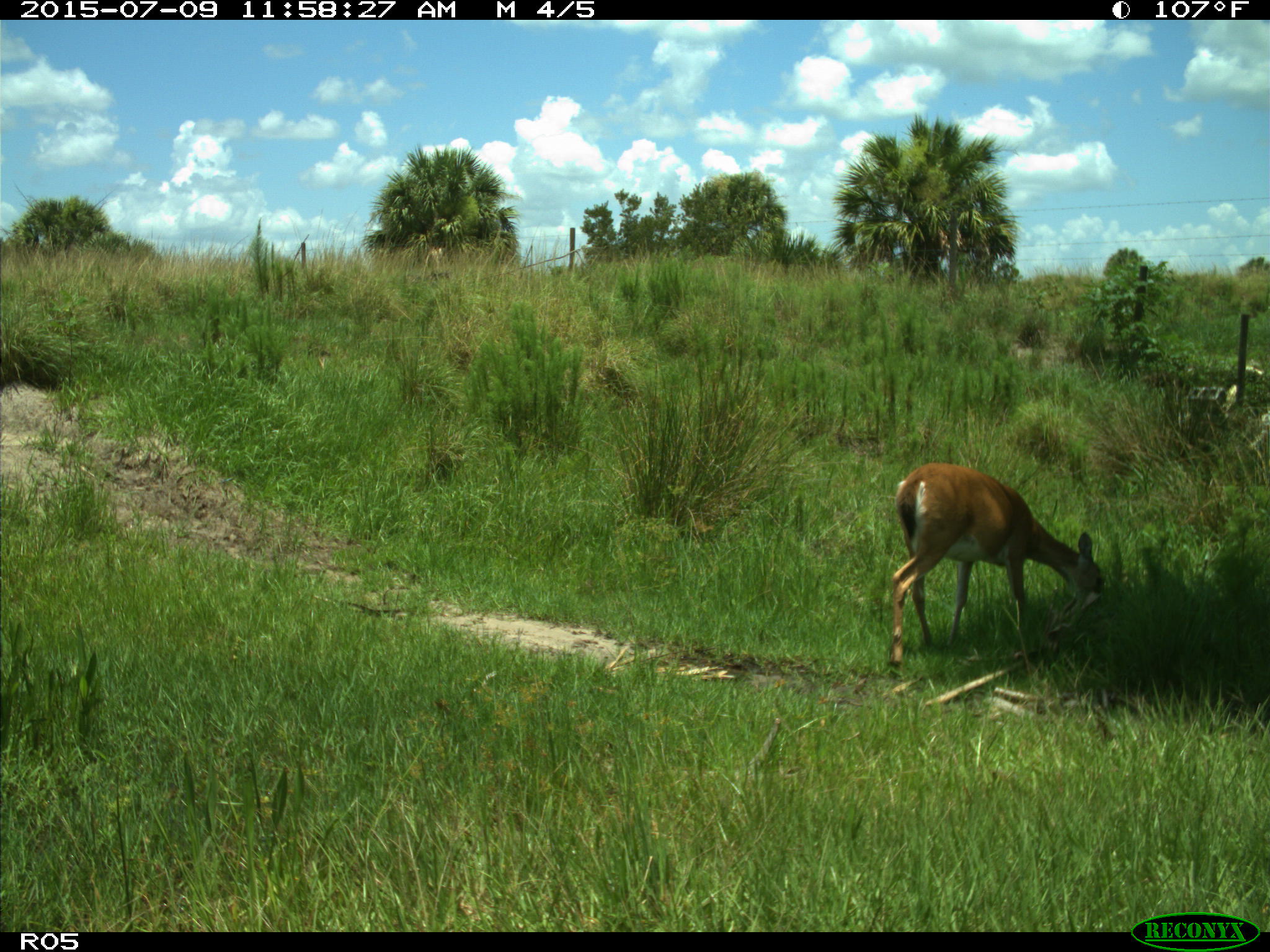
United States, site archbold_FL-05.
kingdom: Animalia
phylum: Chordata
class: Mammalia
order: Artiodactyla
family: Cervidae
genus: Odocoileus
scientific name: Odocoileus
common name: deer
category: unidentified deer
Unidentified deer (deer) (Odocoileus).